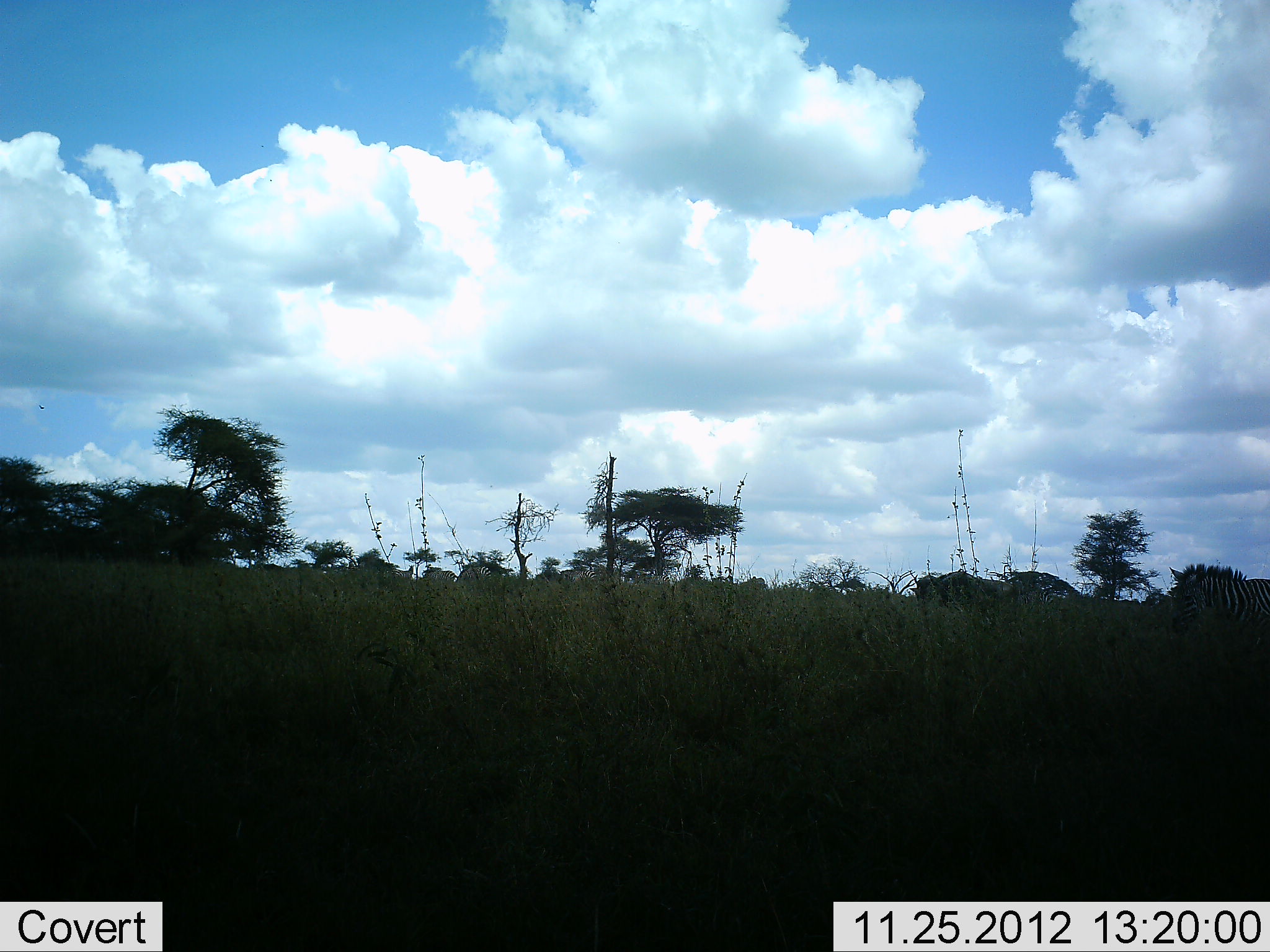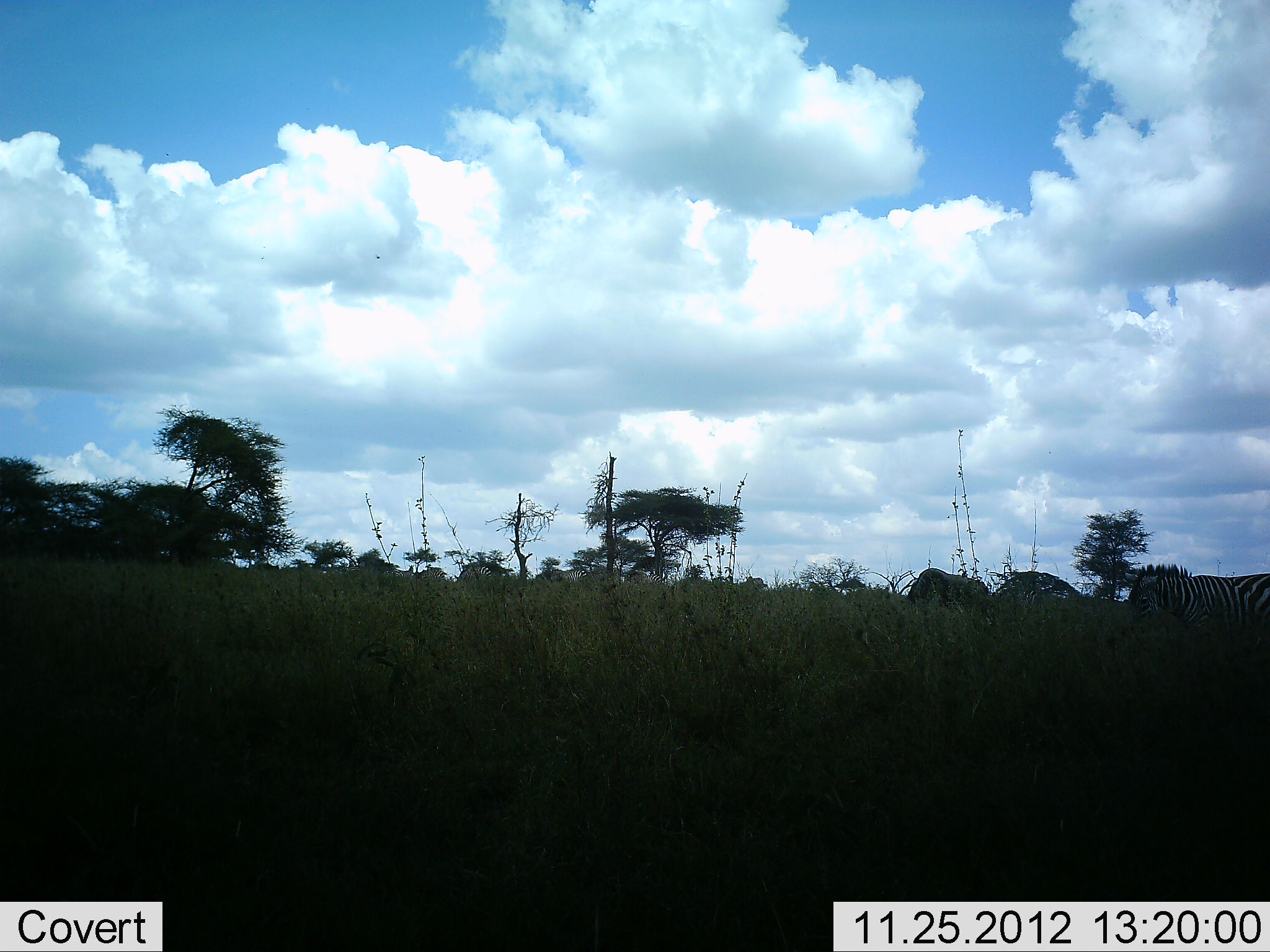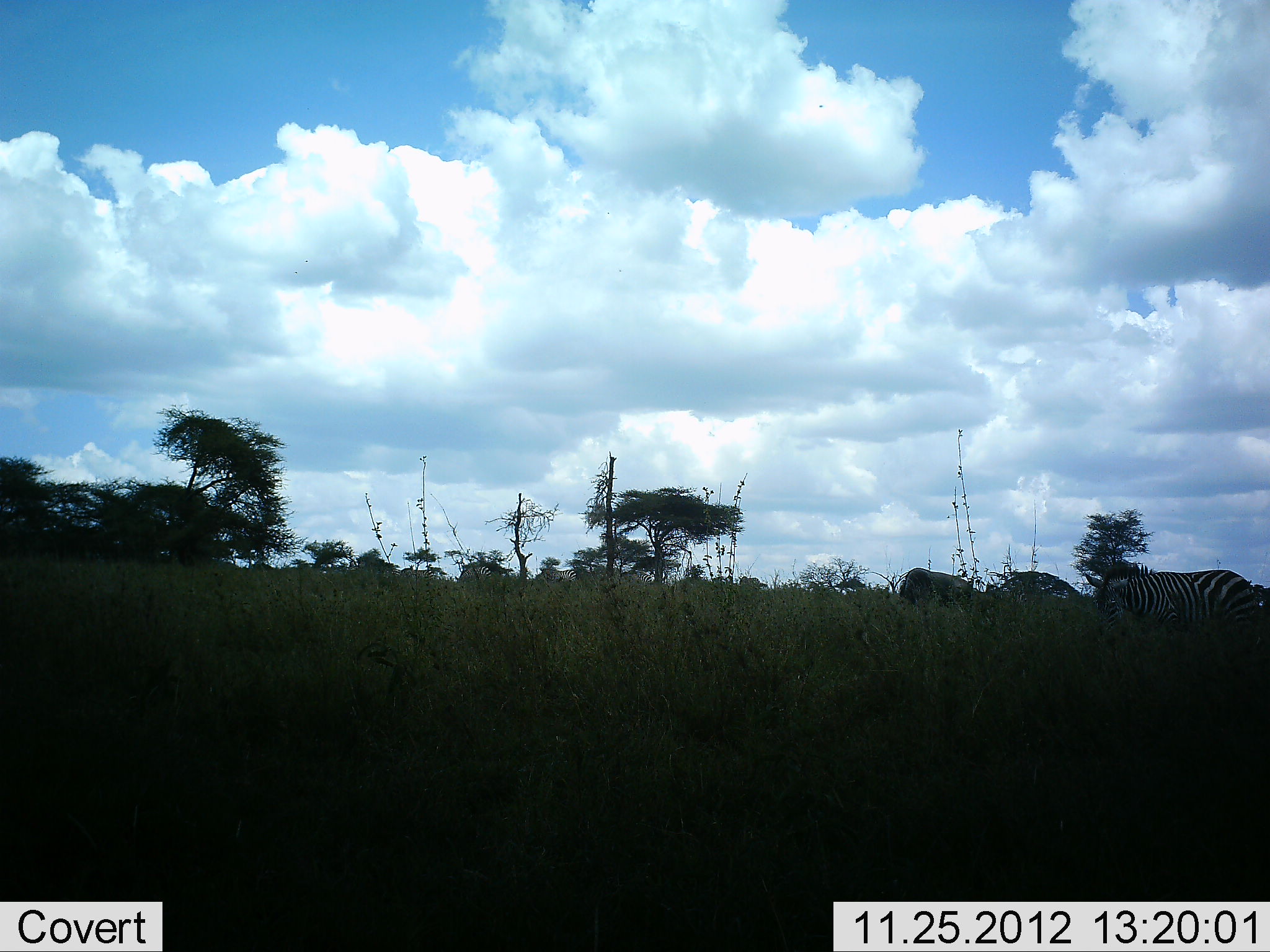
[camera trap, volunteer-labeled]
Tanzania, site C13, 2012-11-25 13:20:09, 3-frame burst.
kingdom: Animalia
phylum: Chordata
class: Mammalia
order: Perissodactyla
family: Equidae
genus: Equus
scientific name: Equus quagga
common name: plains zebra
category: zebra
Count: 8.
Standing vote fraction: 15%.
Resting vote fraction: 0%.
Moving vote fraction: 92%.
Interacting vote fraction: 0%.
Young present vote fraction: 0%.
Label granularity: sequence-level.